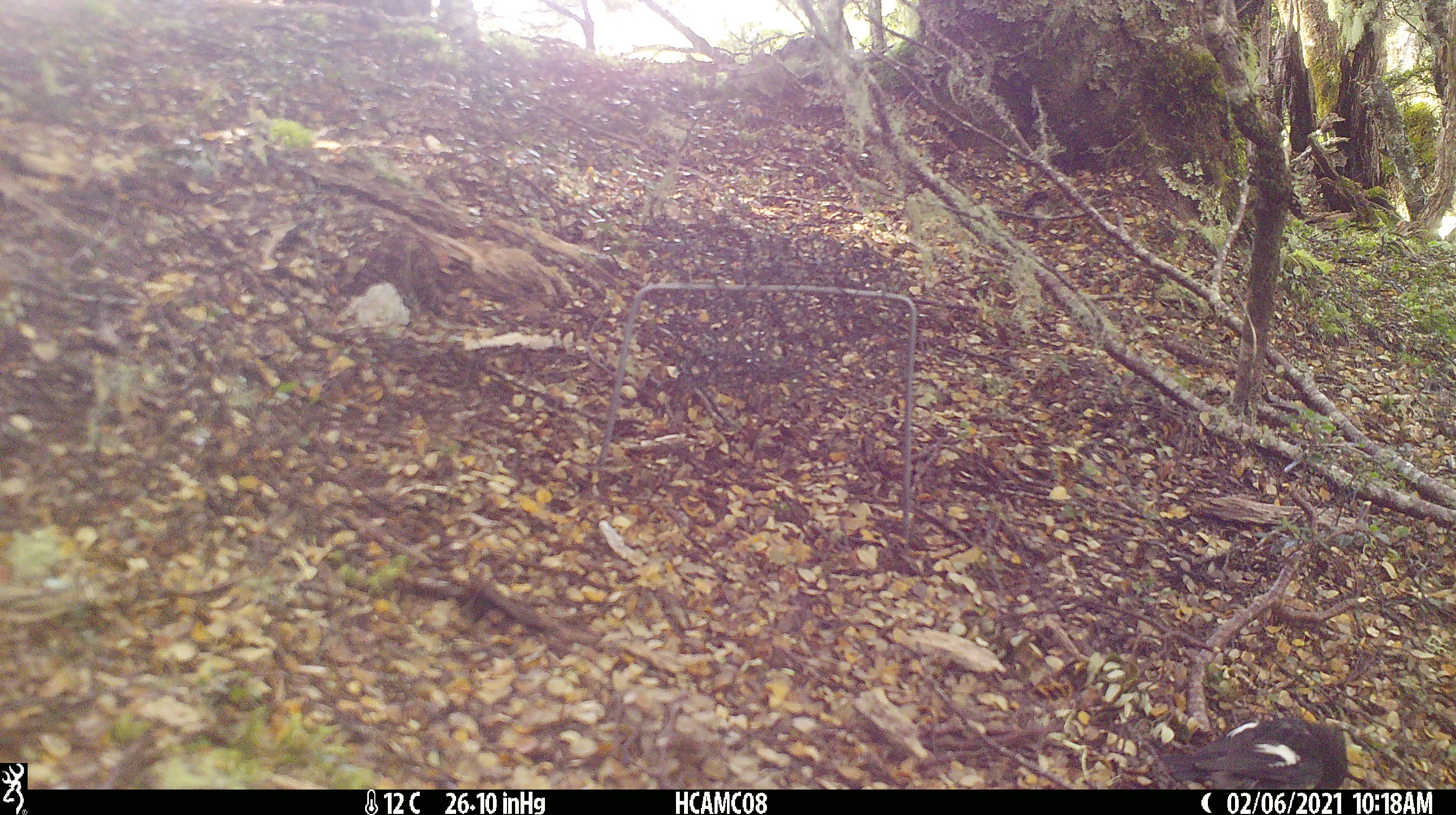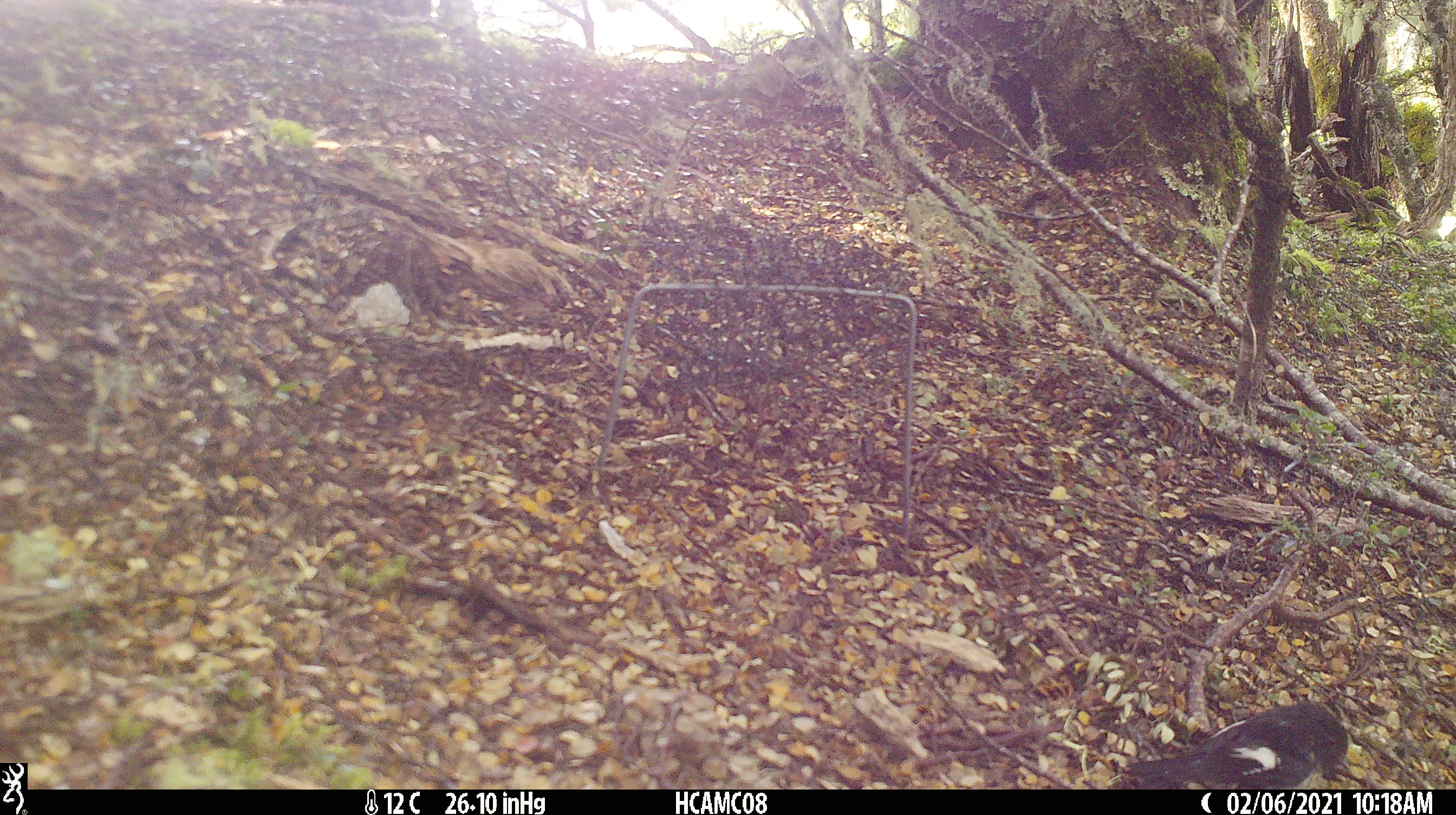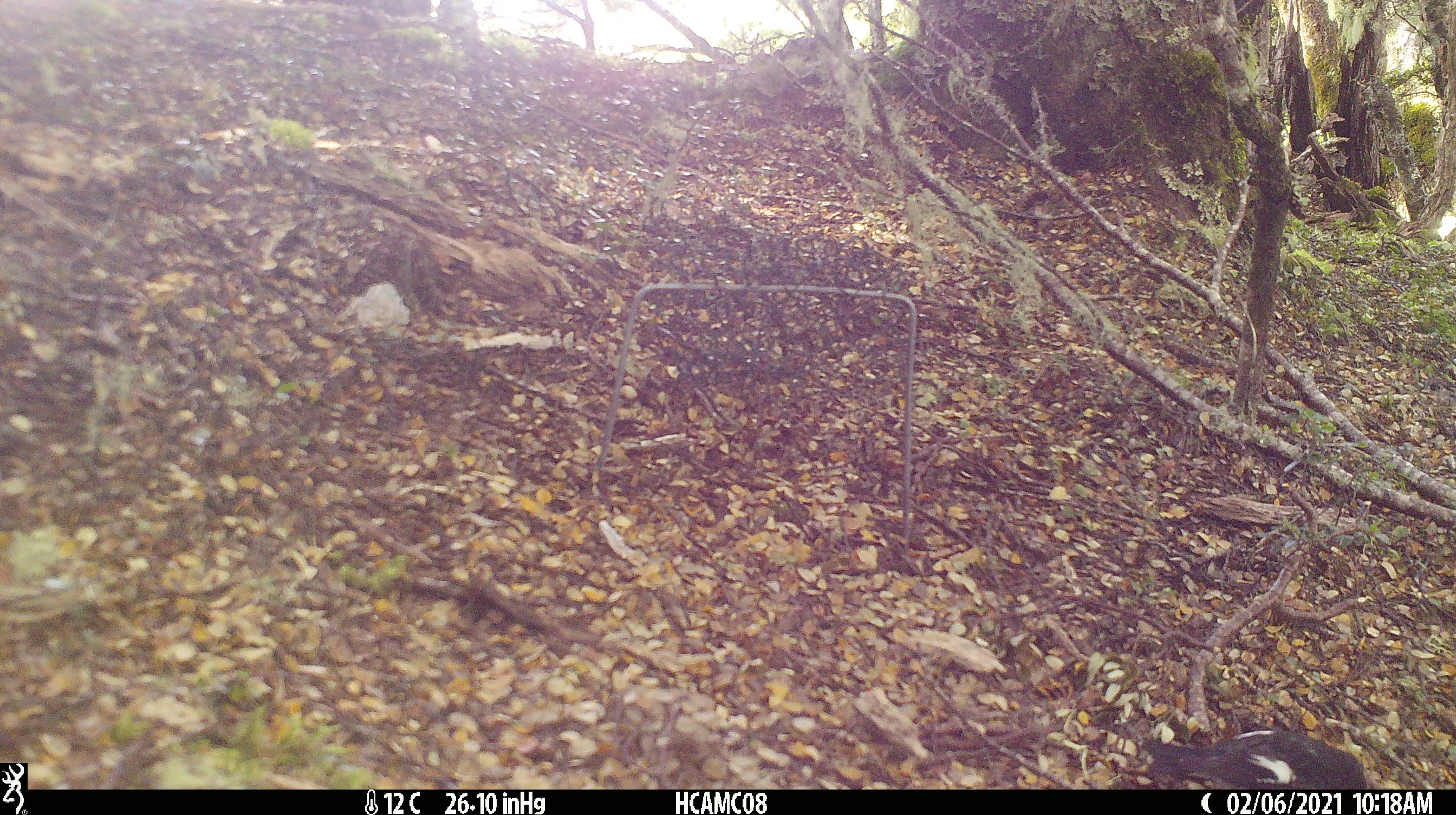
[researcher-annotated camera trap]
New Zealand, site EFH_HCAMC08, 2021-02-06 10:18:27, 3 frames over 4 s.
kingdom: Animalia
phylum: Chordata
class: Aves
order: Passeriformes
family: Petroicidae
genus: Petroica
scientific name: Petroica macrocephala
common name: tomtit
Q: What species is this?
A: Tomtit (Petroica macrocephala).